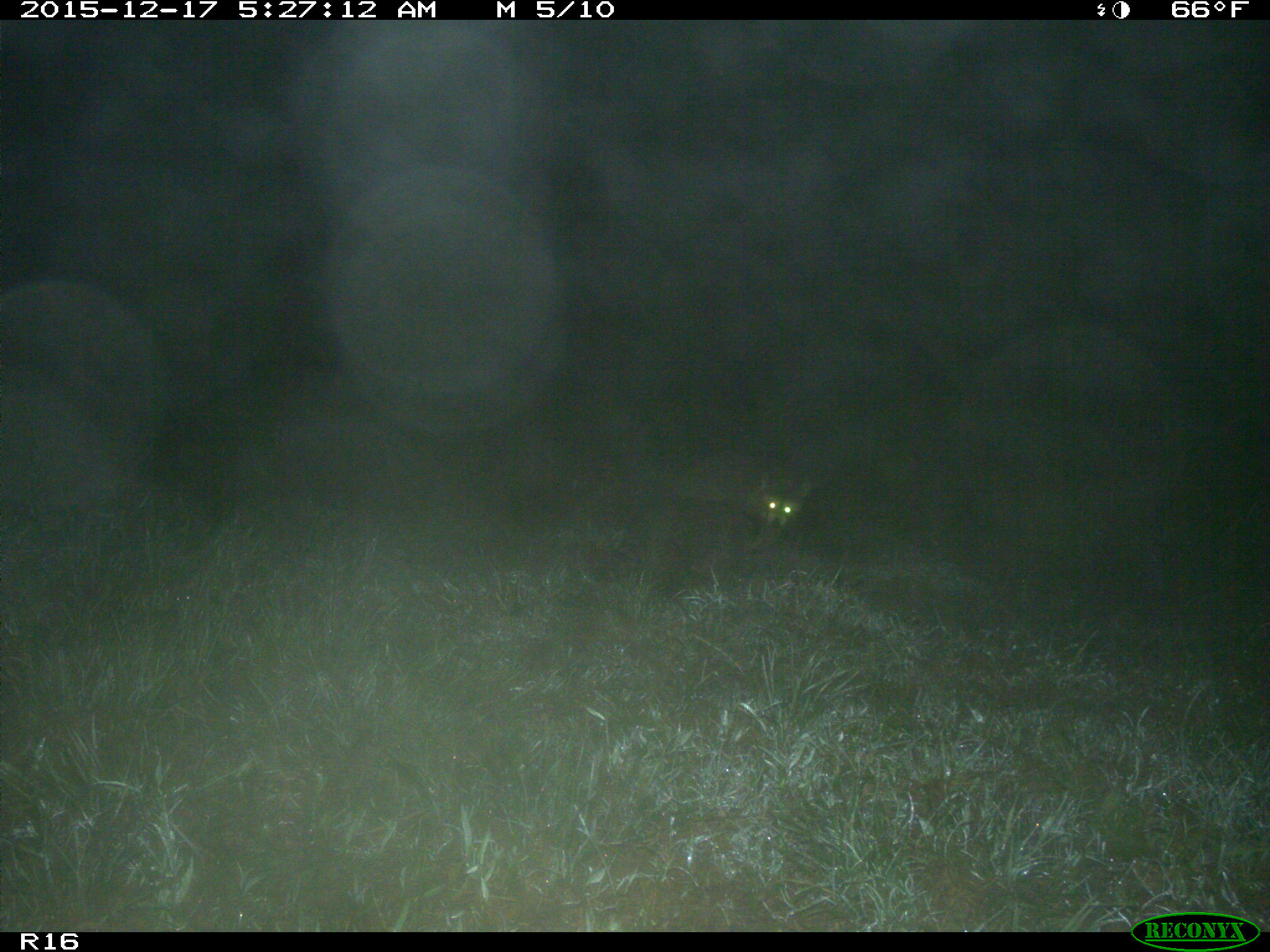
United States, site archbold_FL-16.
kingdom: Animalia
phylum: Chordata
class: Mammalia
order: Carnivora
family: Procyonidae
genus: Procyon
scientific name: Procyon lotor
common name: common raccoon